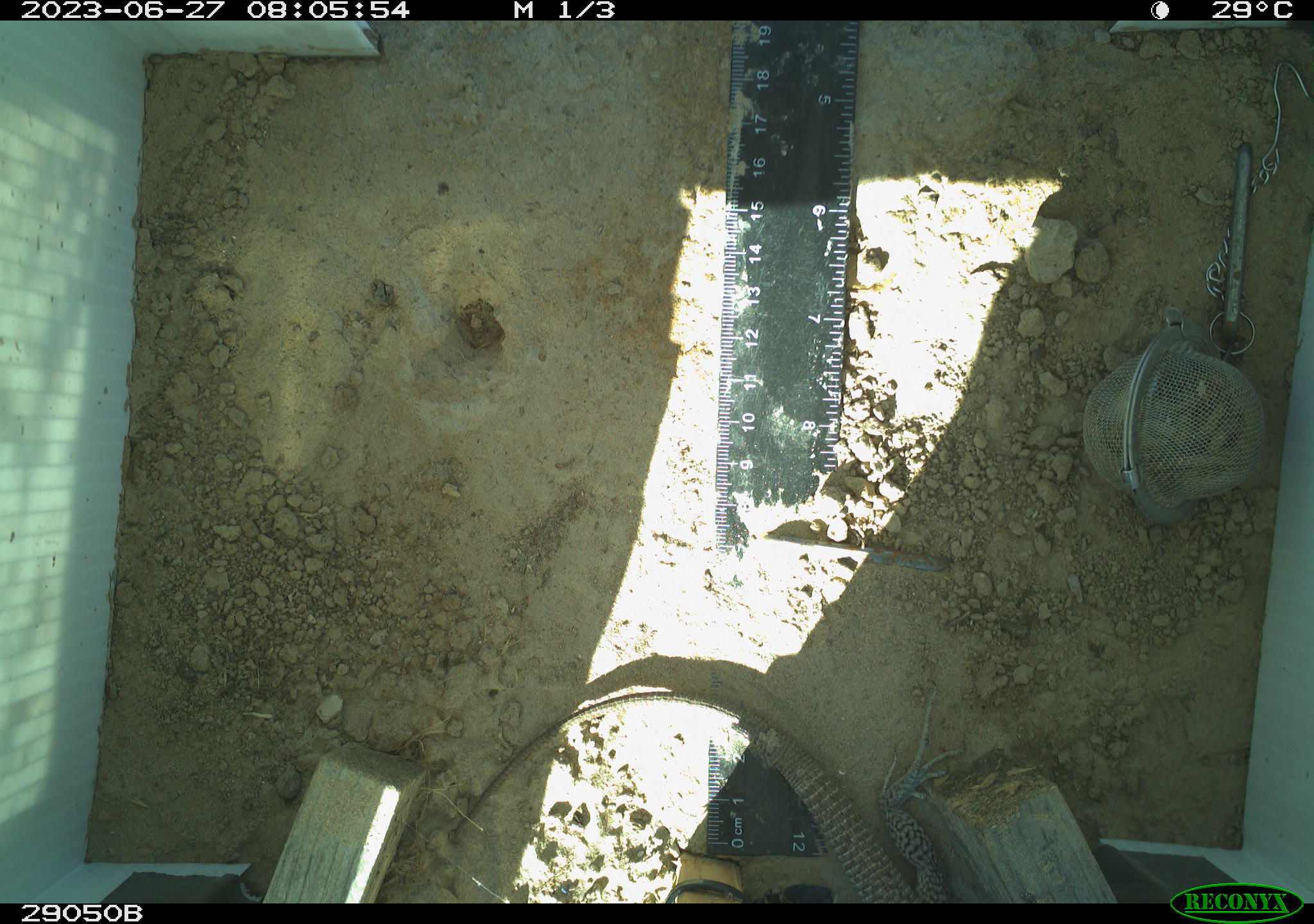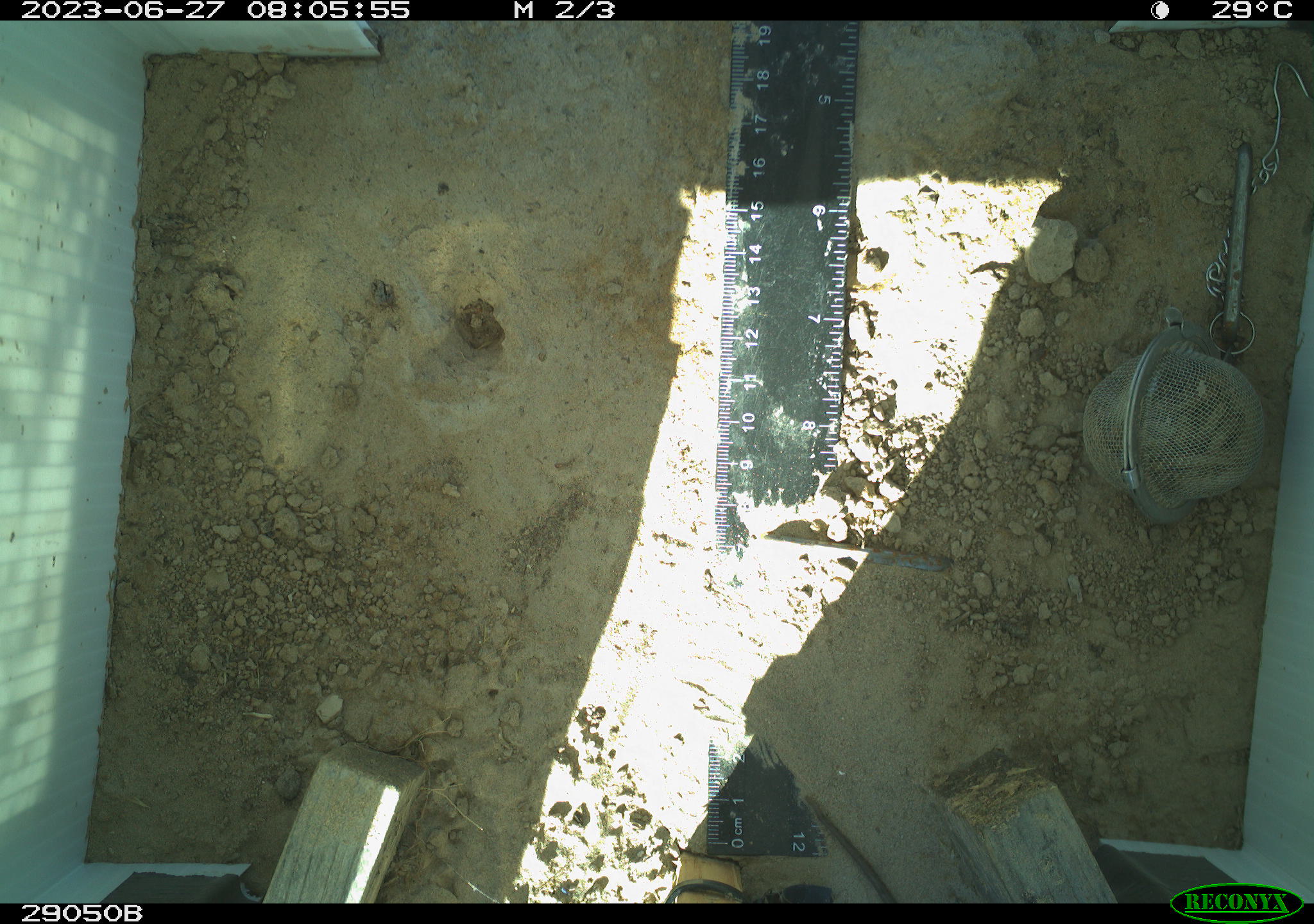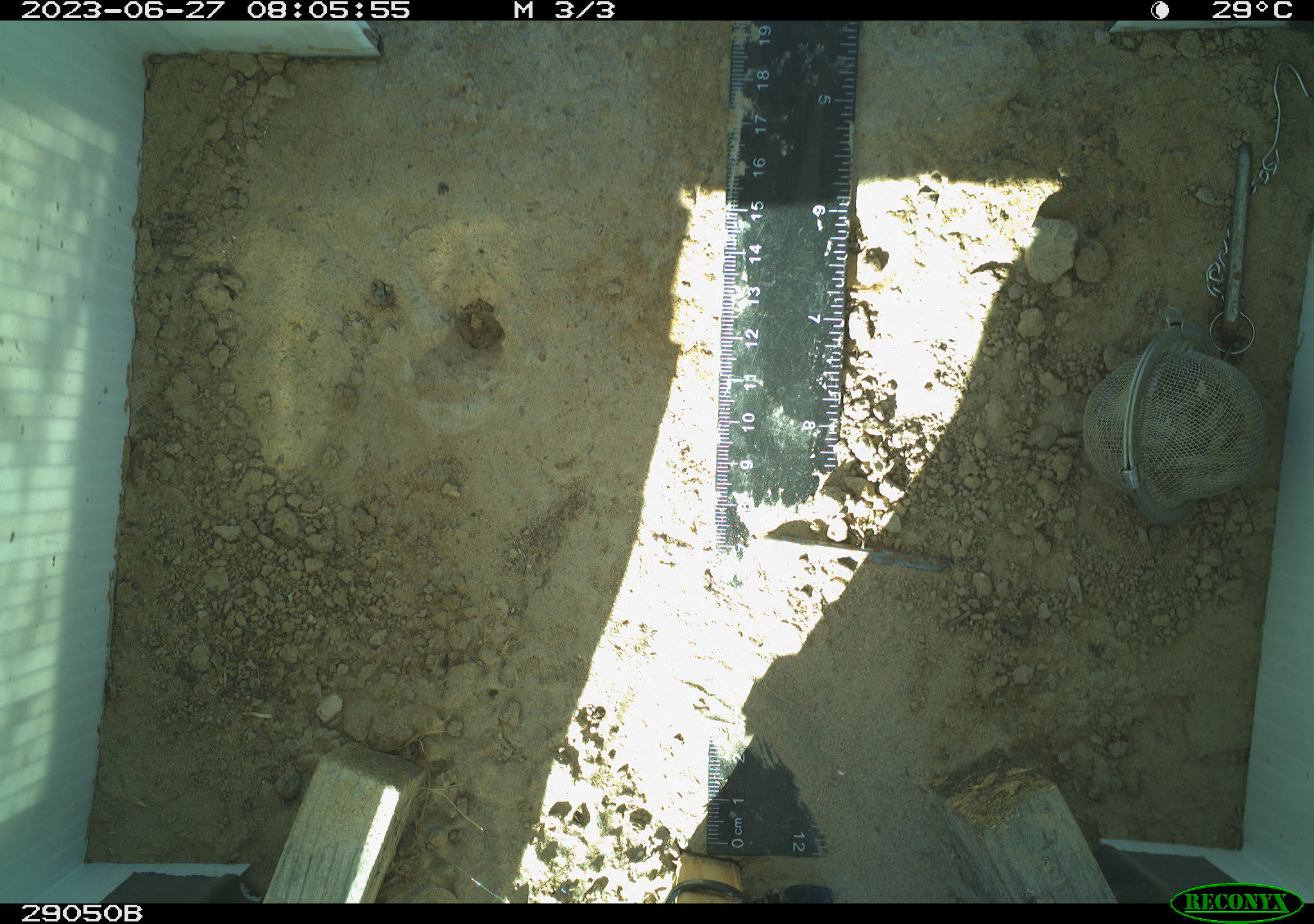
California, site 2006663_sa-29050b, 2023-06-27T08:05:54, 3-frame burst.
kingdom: Animalia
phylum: Chordata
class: Reptilia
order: Squamata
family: Teiidae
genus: Aspidoscelis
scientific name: Aspidoscelis tigris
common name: western whiptail